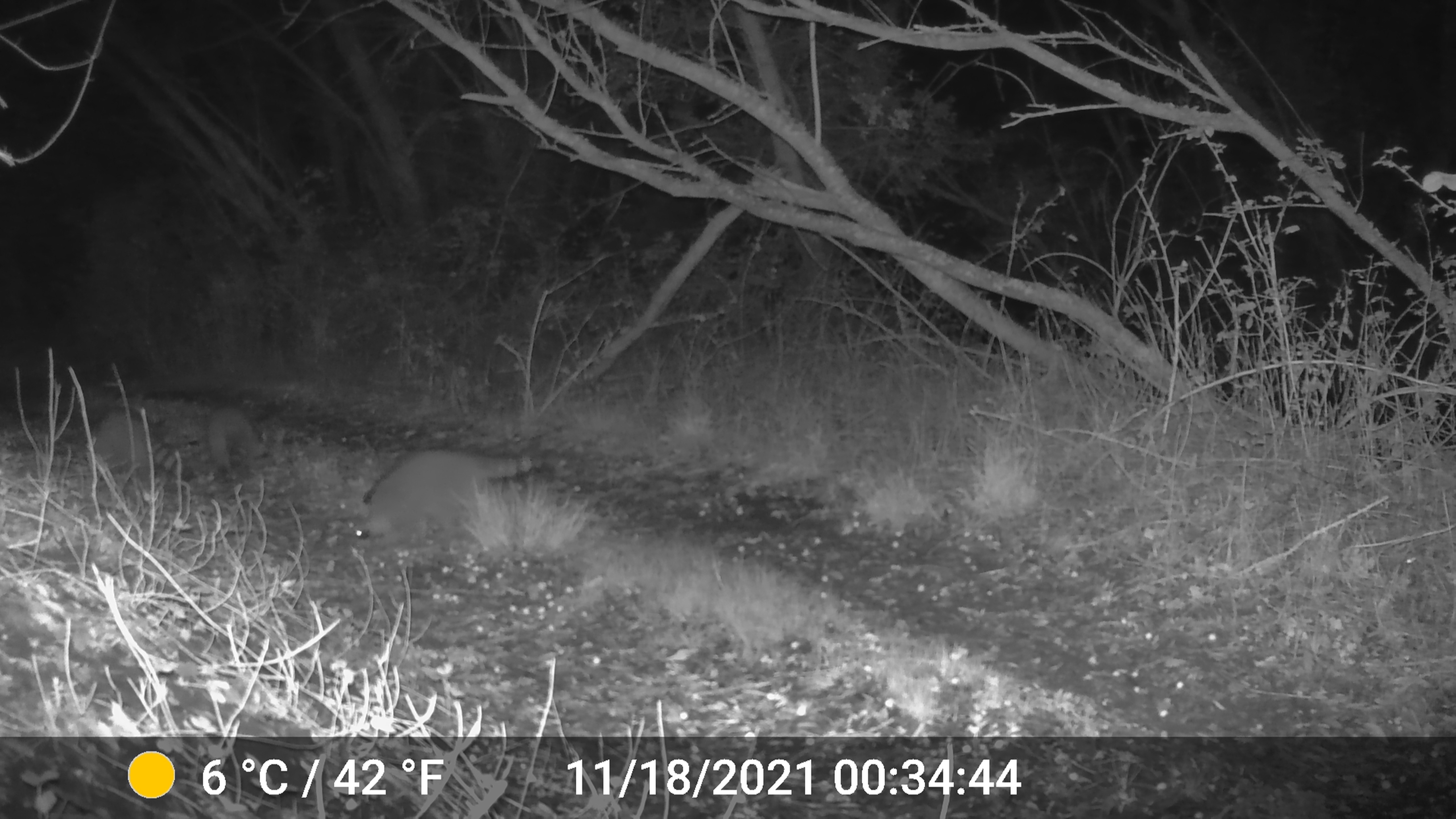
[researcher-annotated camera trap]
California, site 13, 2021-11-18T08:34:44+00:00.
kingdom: Animalia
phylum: Chordata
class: Mammalia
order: Carnivora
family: Procyonidae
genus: Procyon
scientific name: Procyon lotor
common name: raccoon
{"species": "raccoon (Procyon lotor)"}